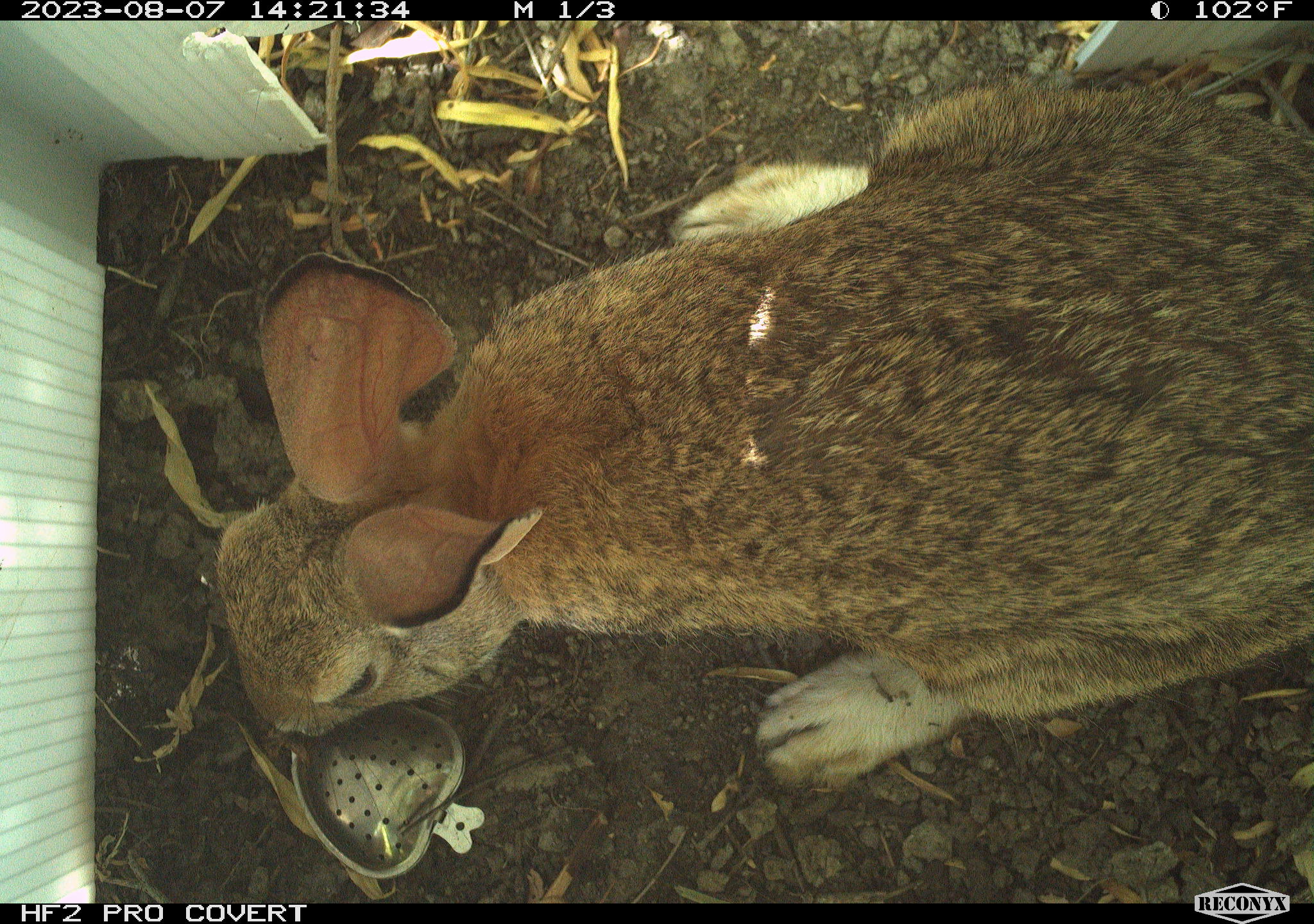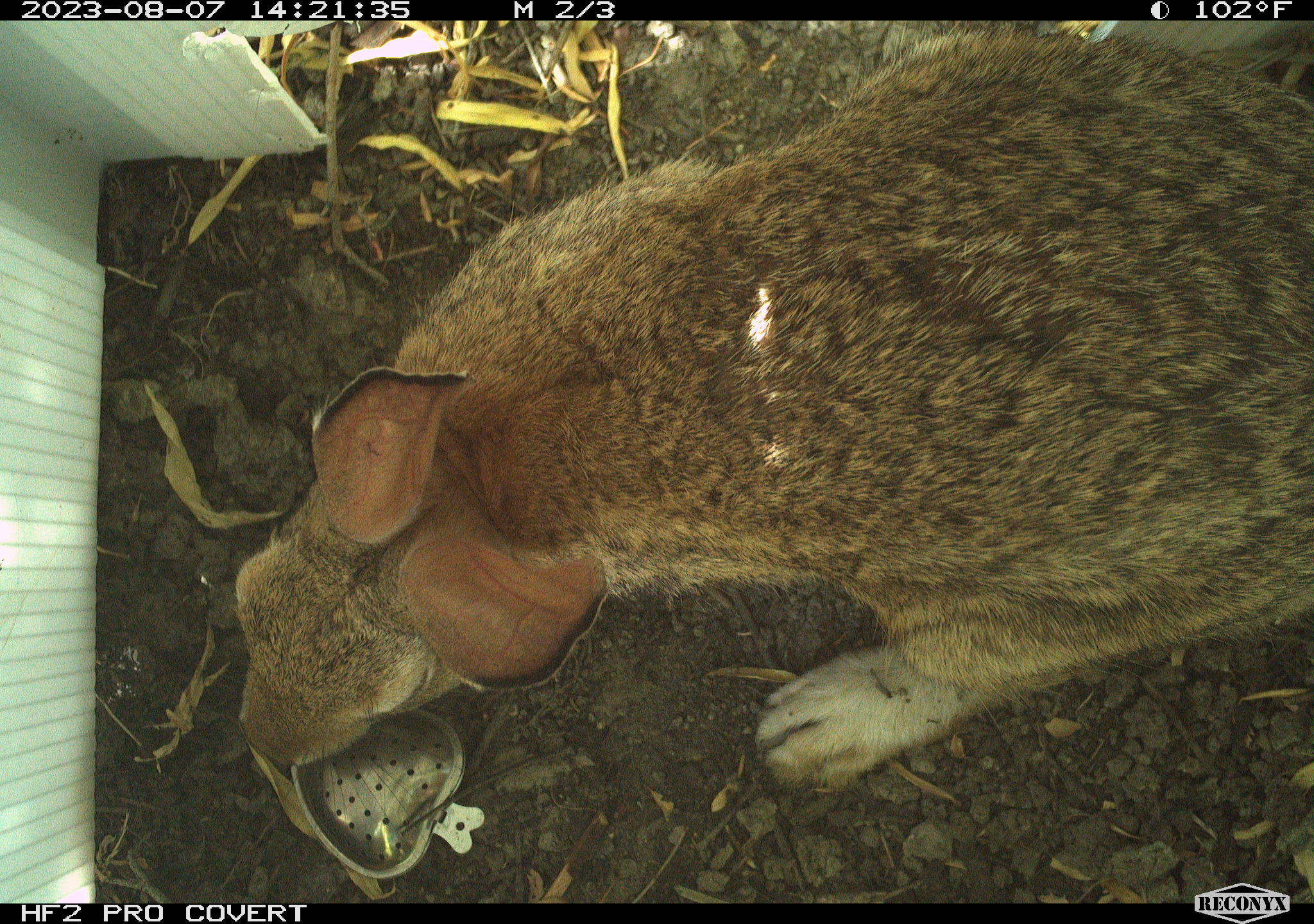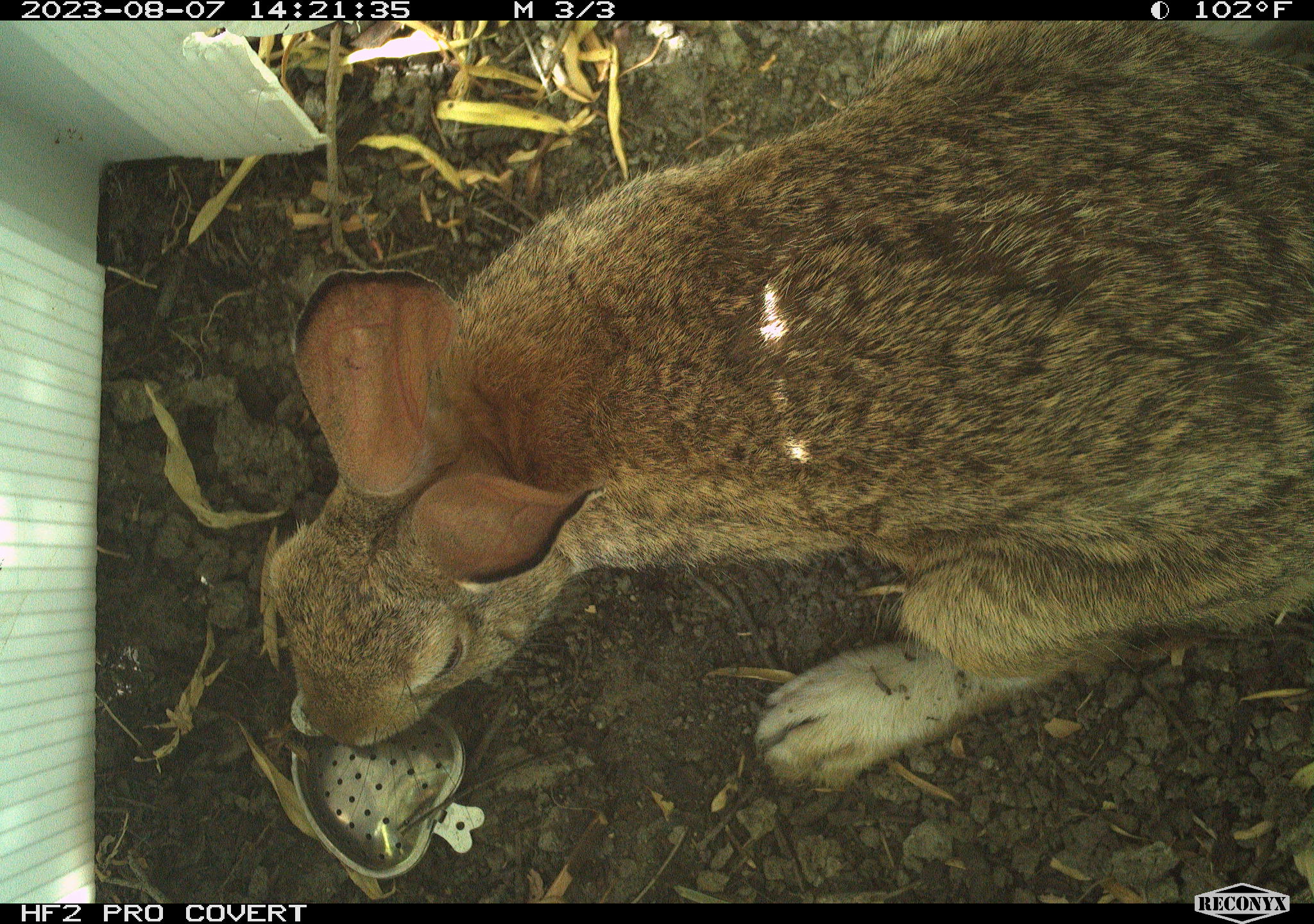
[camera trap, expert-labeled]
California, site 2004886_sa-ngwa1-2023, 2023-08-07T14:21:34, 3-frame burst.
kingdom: Animalia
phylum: Chordata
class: Mammalia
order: Lagomorpha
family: Leporidae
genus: Sylvilagus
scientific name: Sylvilagus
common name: cottontail rabbits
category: sylvilagus species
Sylvilagus species (cottontail rabbits) (Sylvilagus).